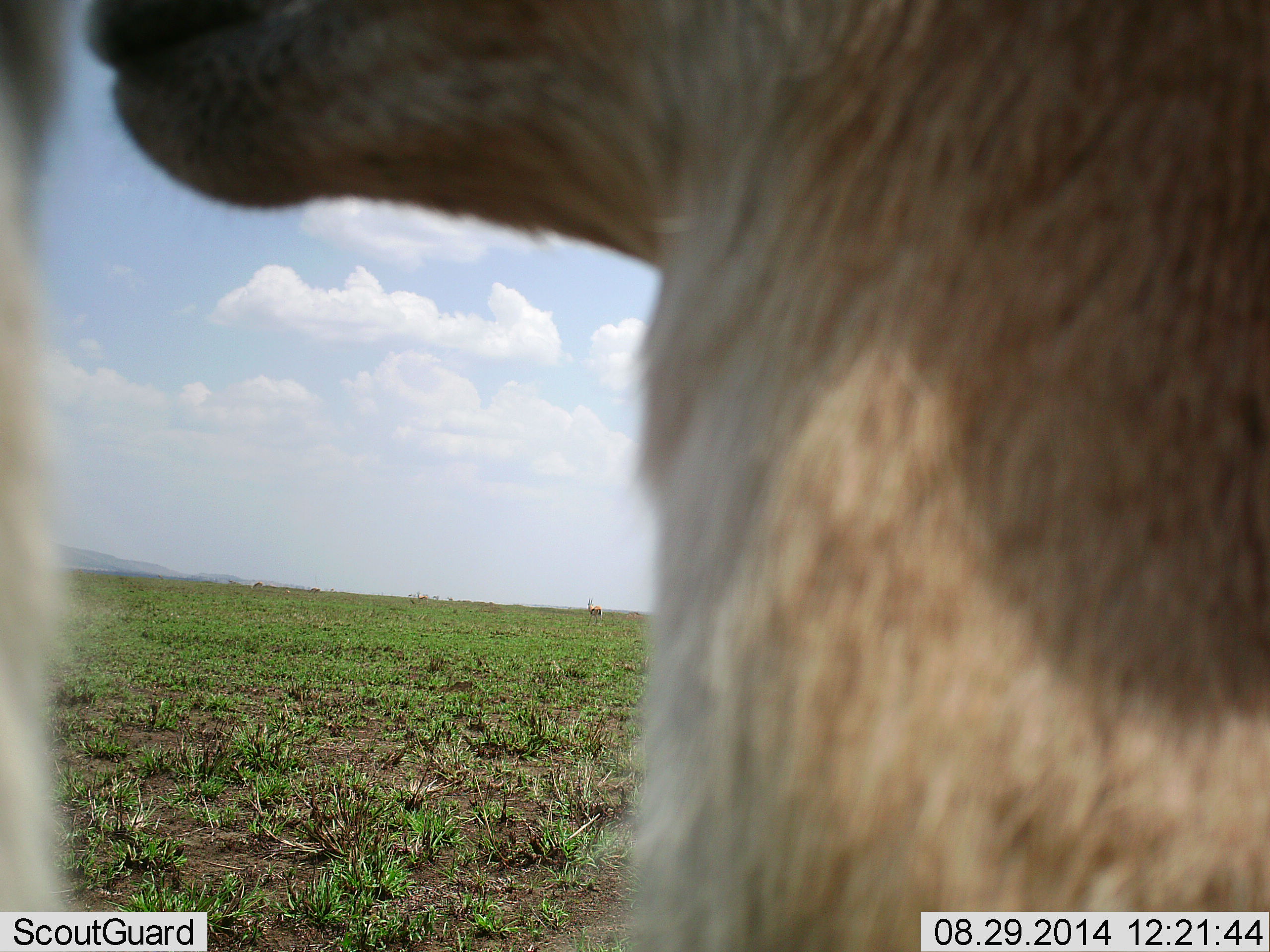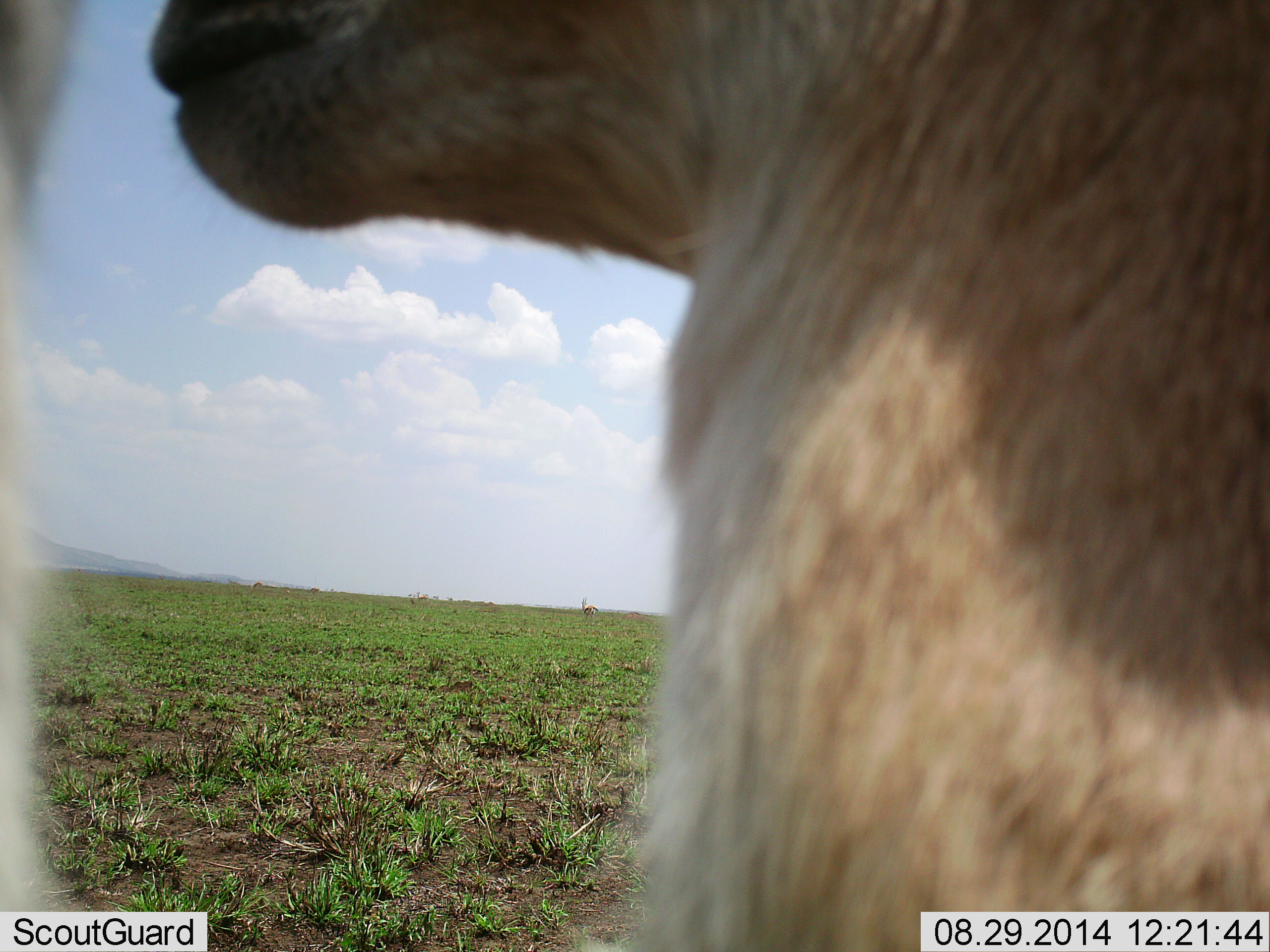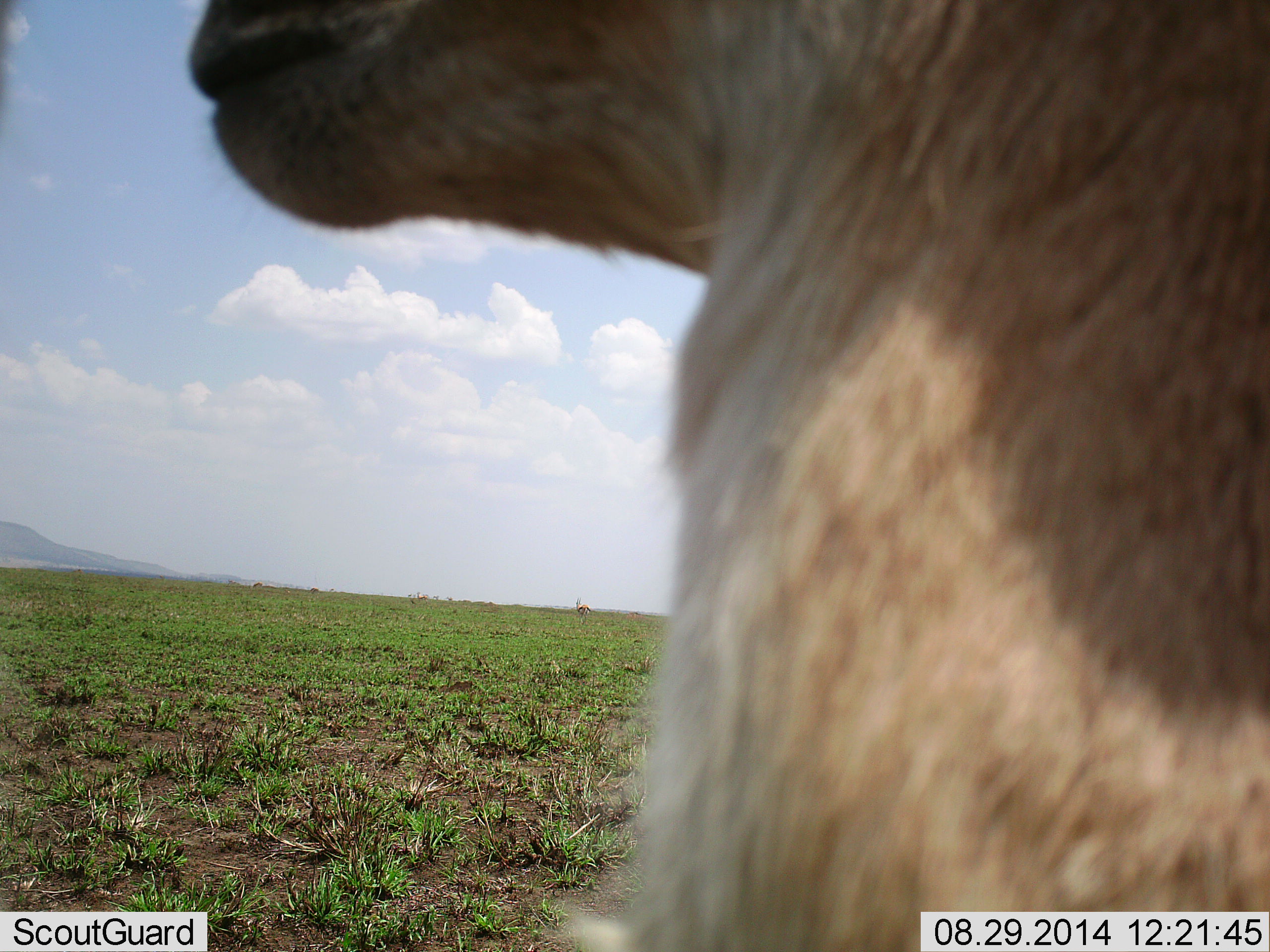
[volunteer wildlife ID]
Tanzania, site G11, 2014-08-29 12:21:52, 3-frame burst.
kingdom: Animalia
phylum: Chordata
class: Mammalia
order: Artiodactyla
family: Bovidae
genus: Eudorcas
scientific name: Eudorcas thomsonii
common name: thomson's gazelle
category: gazellethomsons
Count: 2.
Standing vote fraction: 91%.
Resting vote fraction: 9%.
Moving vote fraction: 45%.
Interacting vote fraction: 0%.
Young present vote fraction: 0%.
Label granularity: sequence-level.